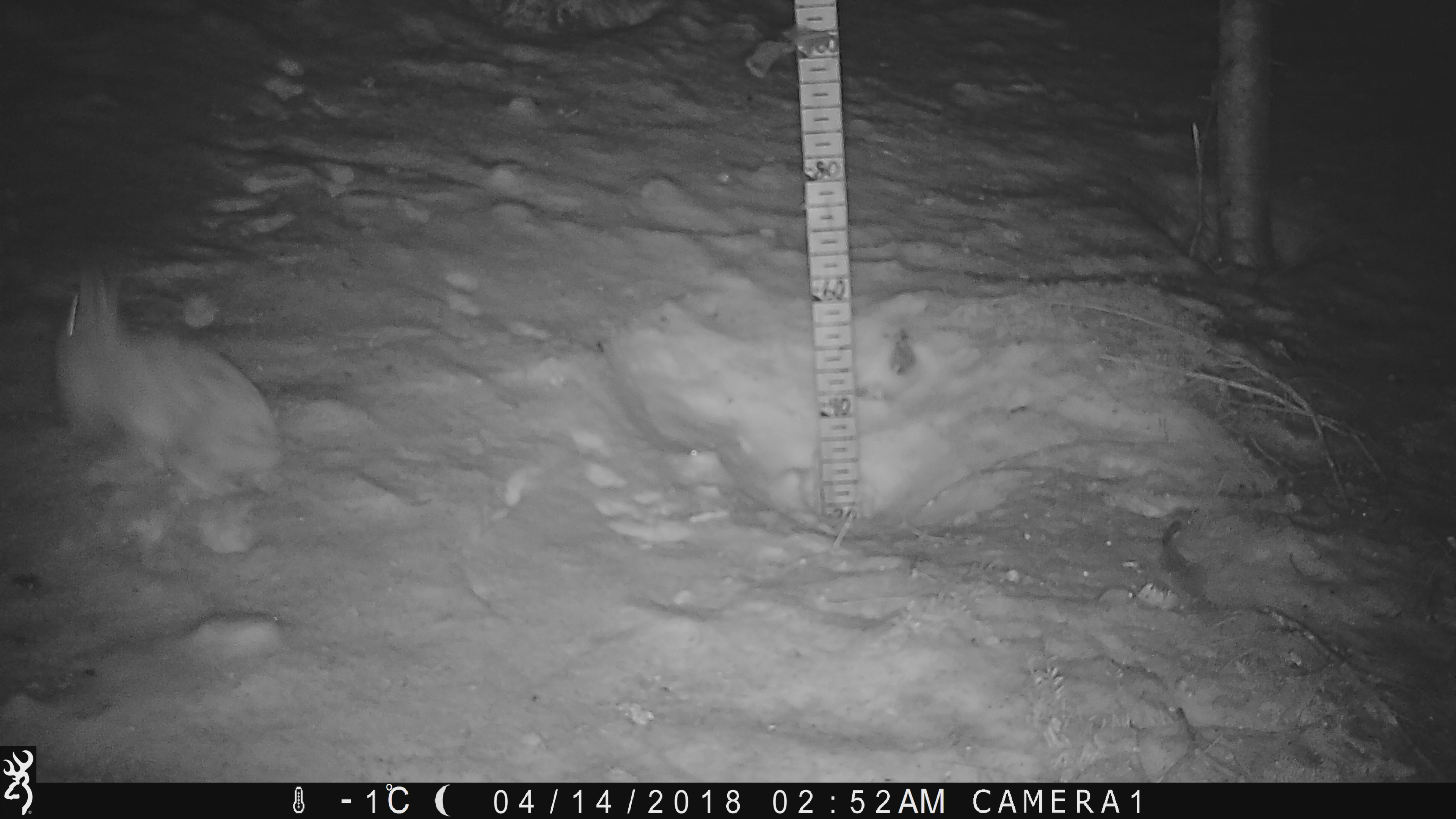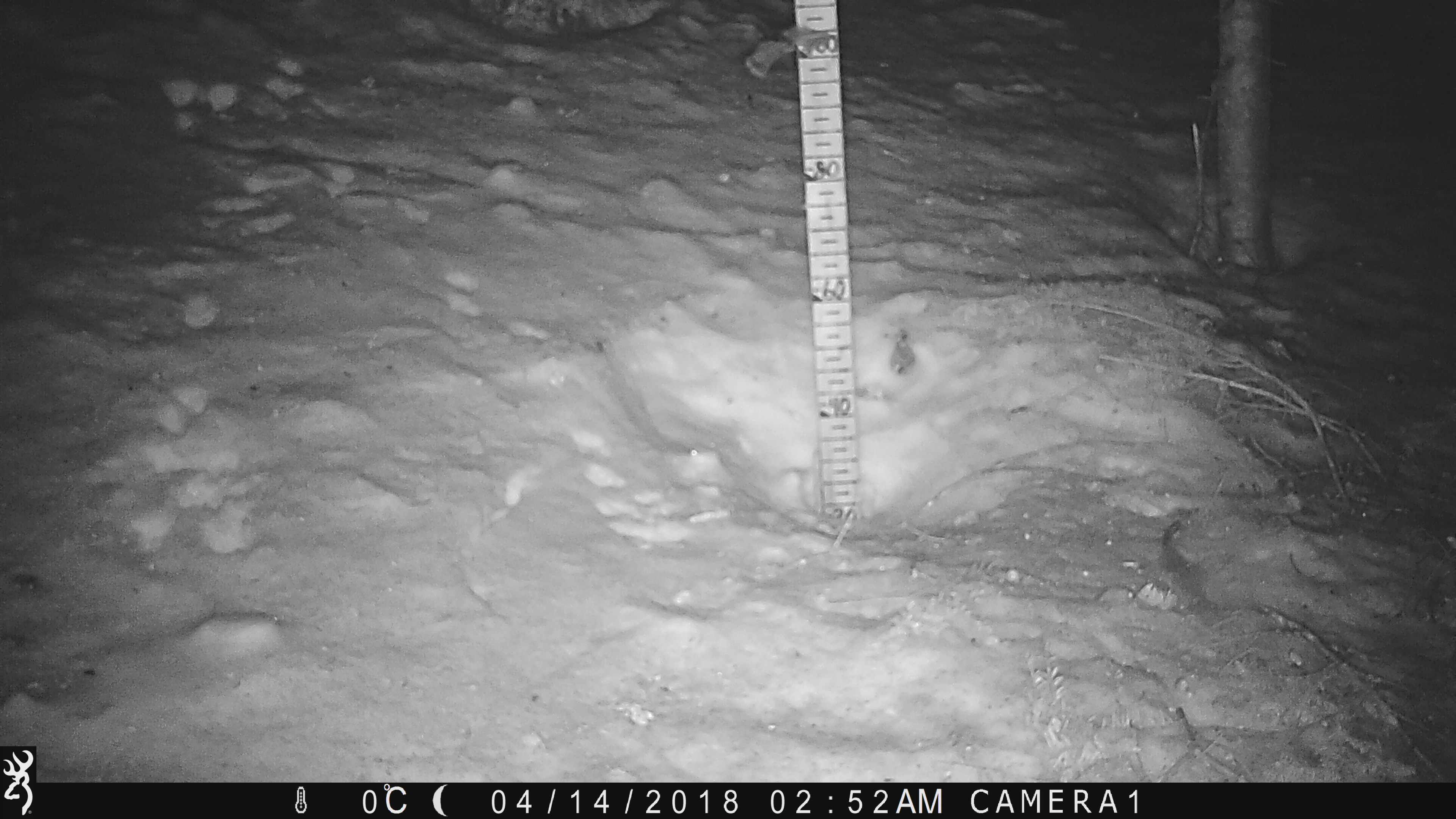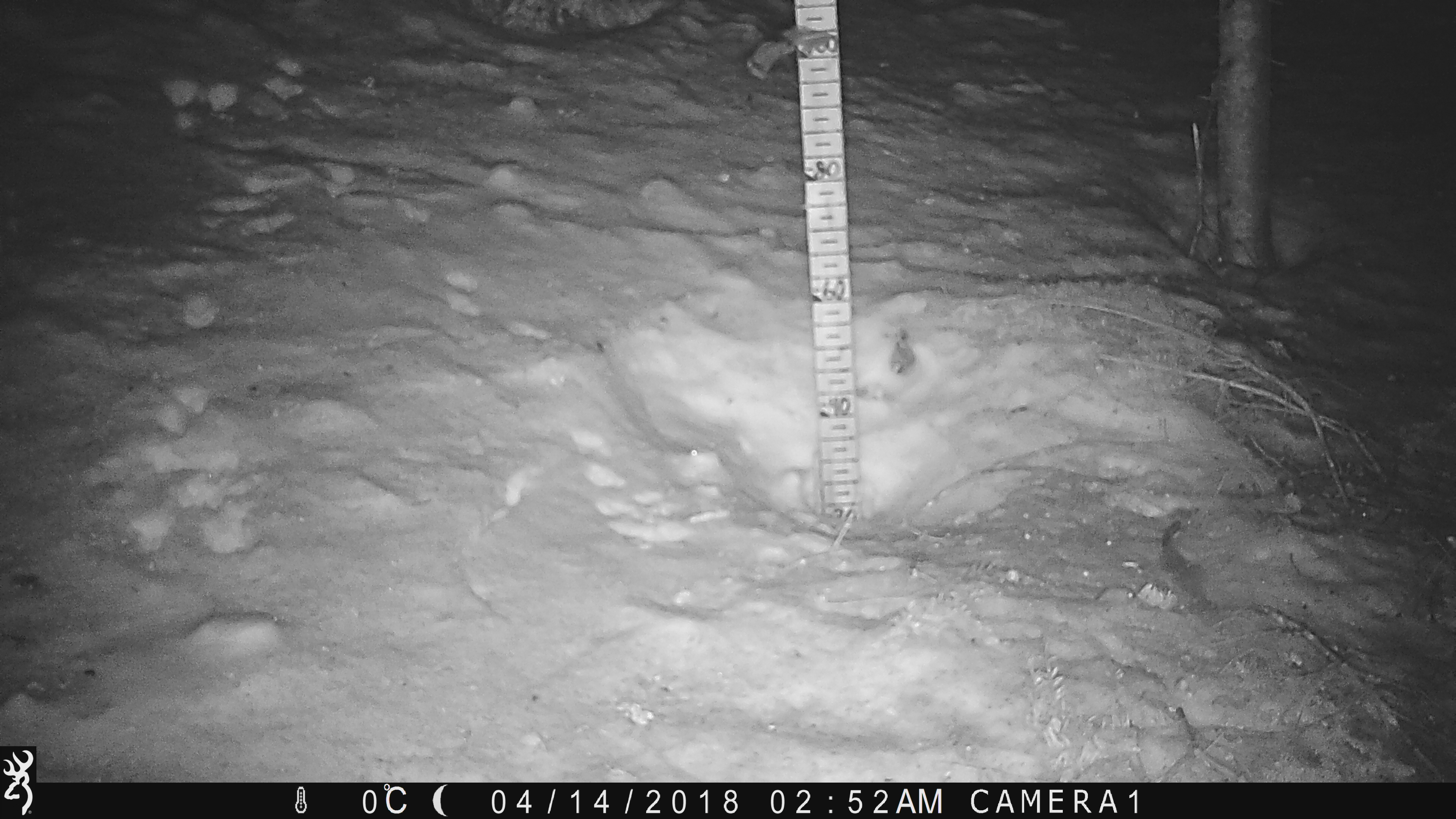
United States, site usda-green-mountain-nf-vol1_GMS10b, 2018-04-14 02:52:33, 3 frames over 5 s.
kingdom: Animalia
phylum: Chordata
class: Mammalia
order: Lagomorpha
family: Leporidae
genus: Lepus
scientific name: Lepus americanus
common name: snowshoe hare